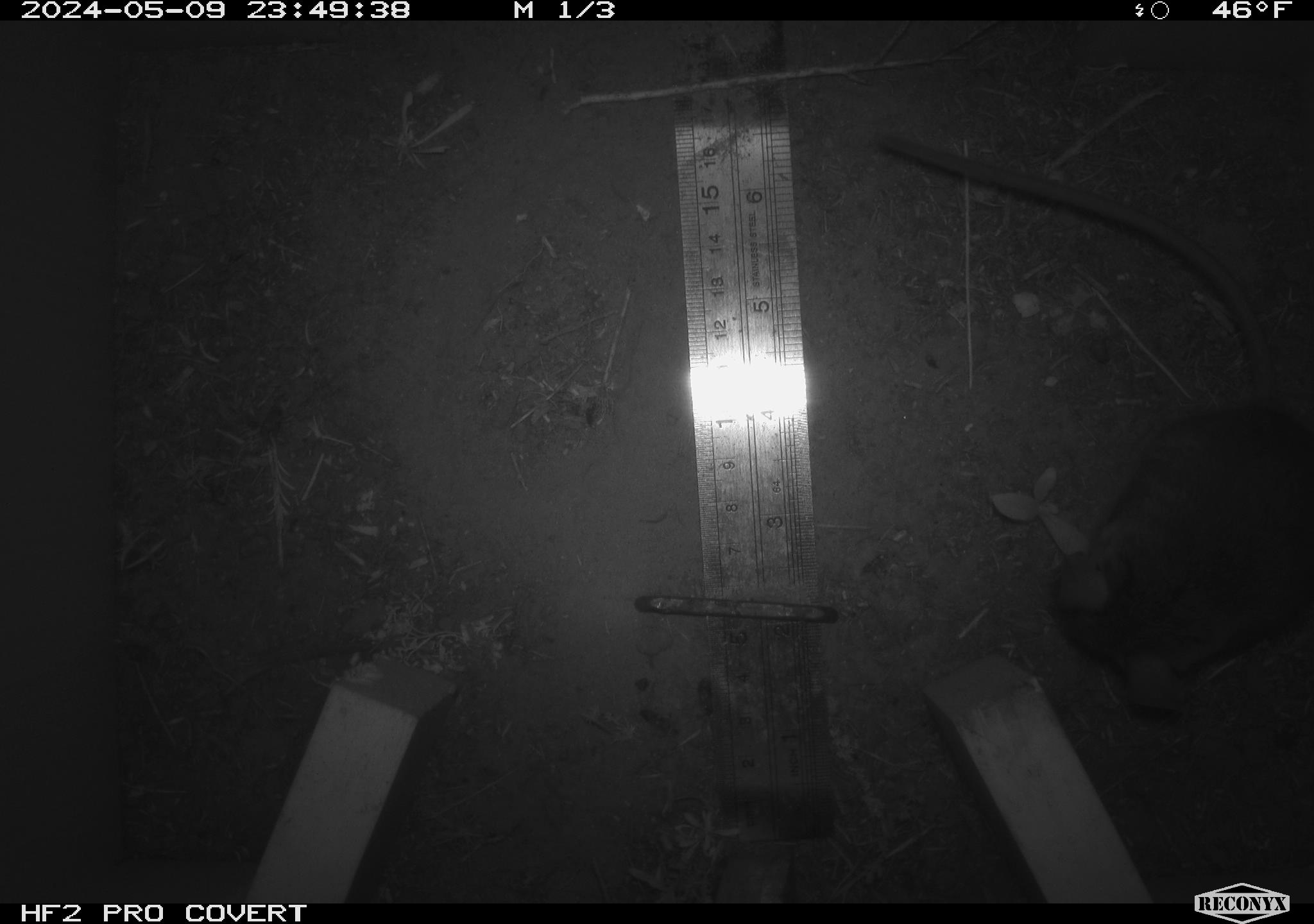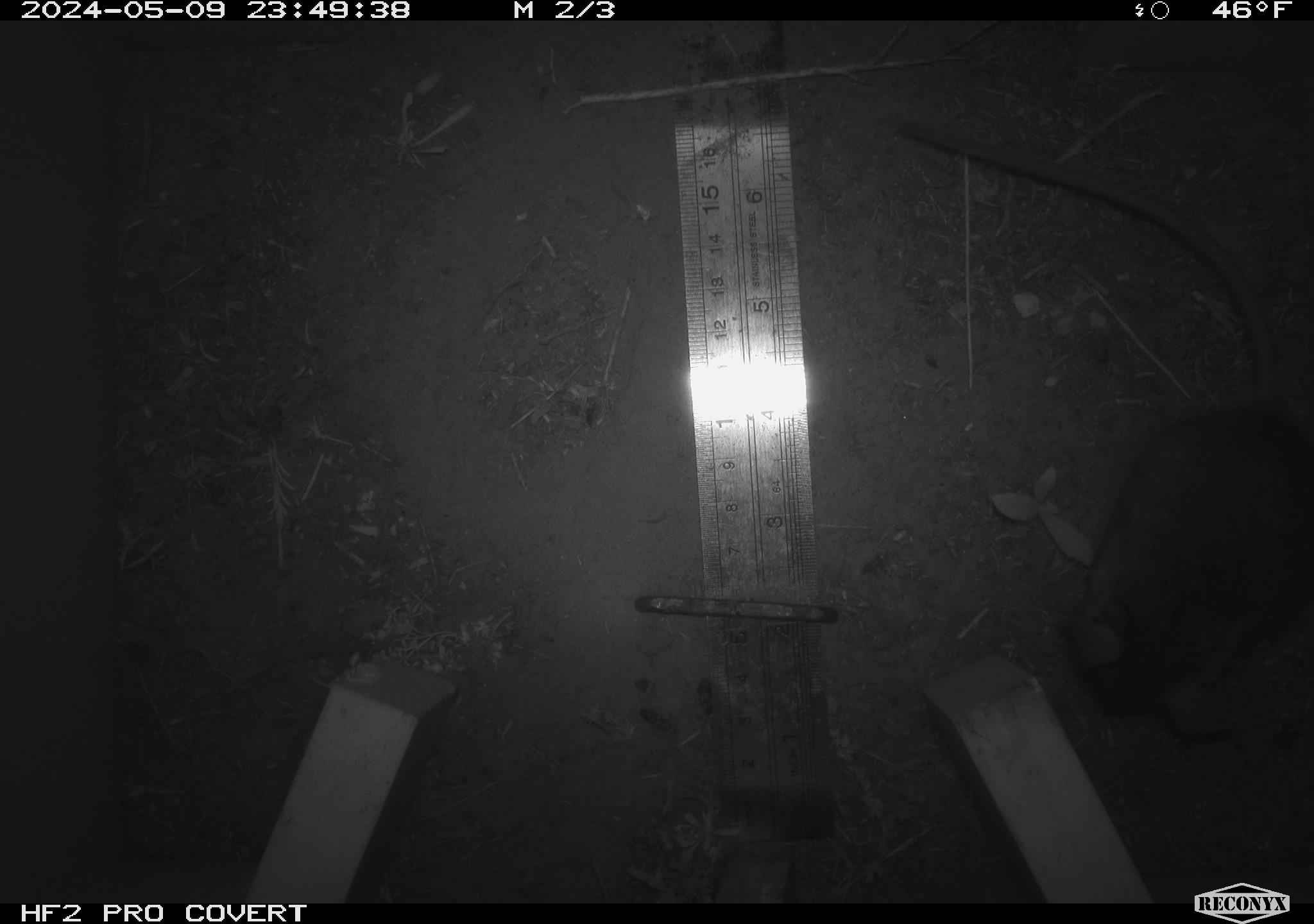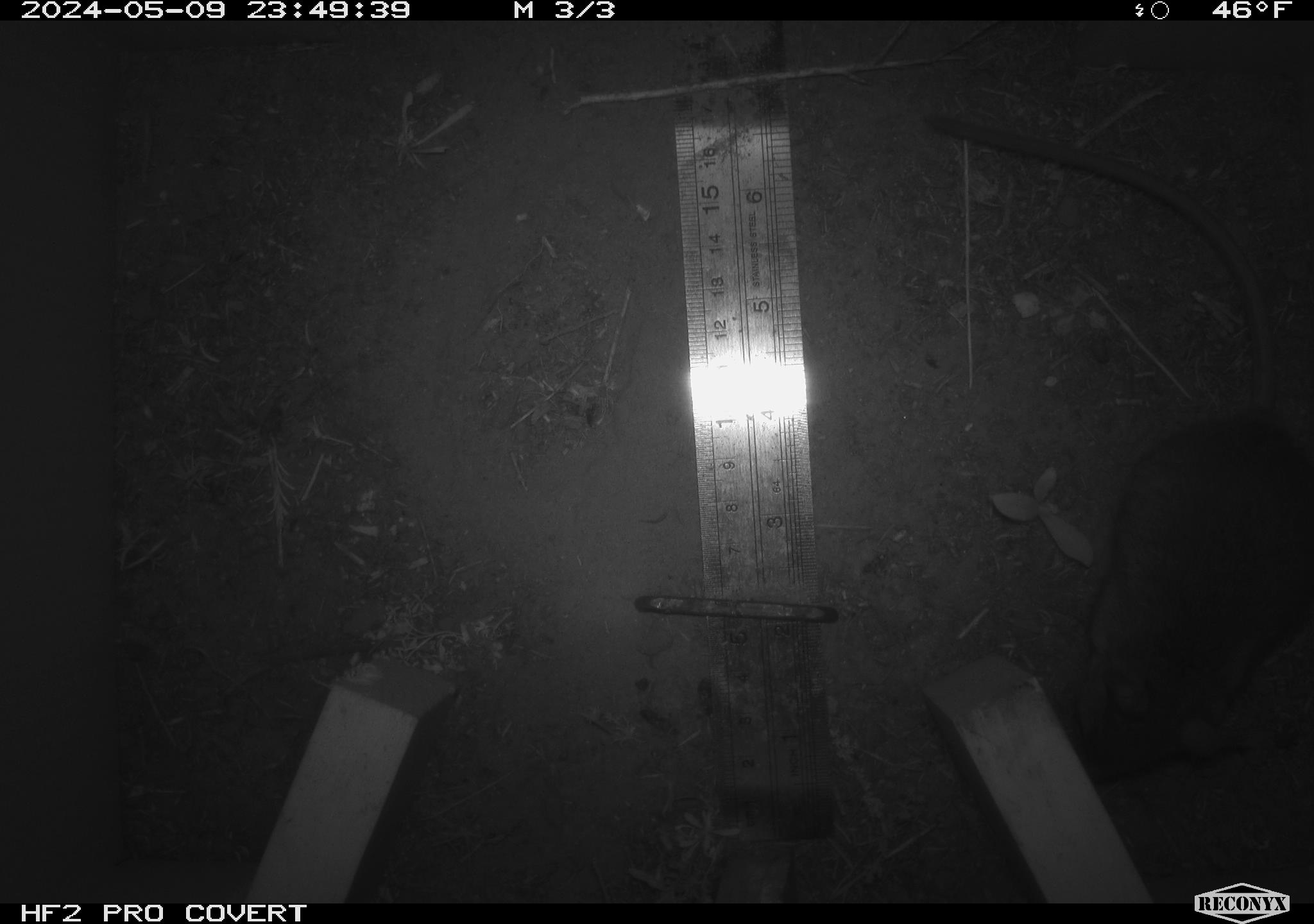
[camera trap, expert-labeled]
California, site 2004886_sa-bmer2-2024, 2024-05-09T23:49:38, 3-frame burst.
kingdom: Animalia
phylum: Chordata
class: Mammalia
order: Rodentia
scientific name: Rodentia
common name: mouse species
Mouse species (Rodentia).